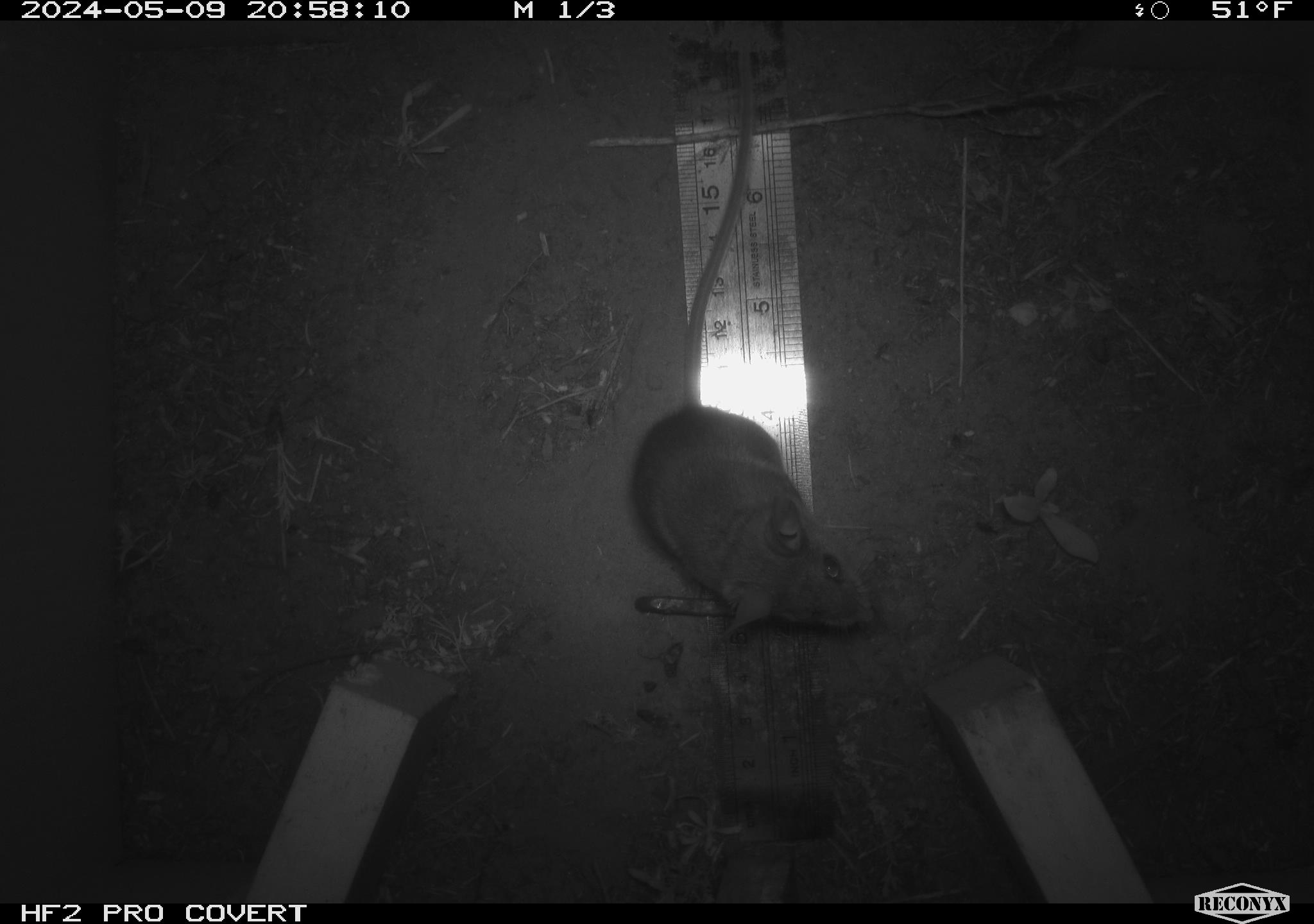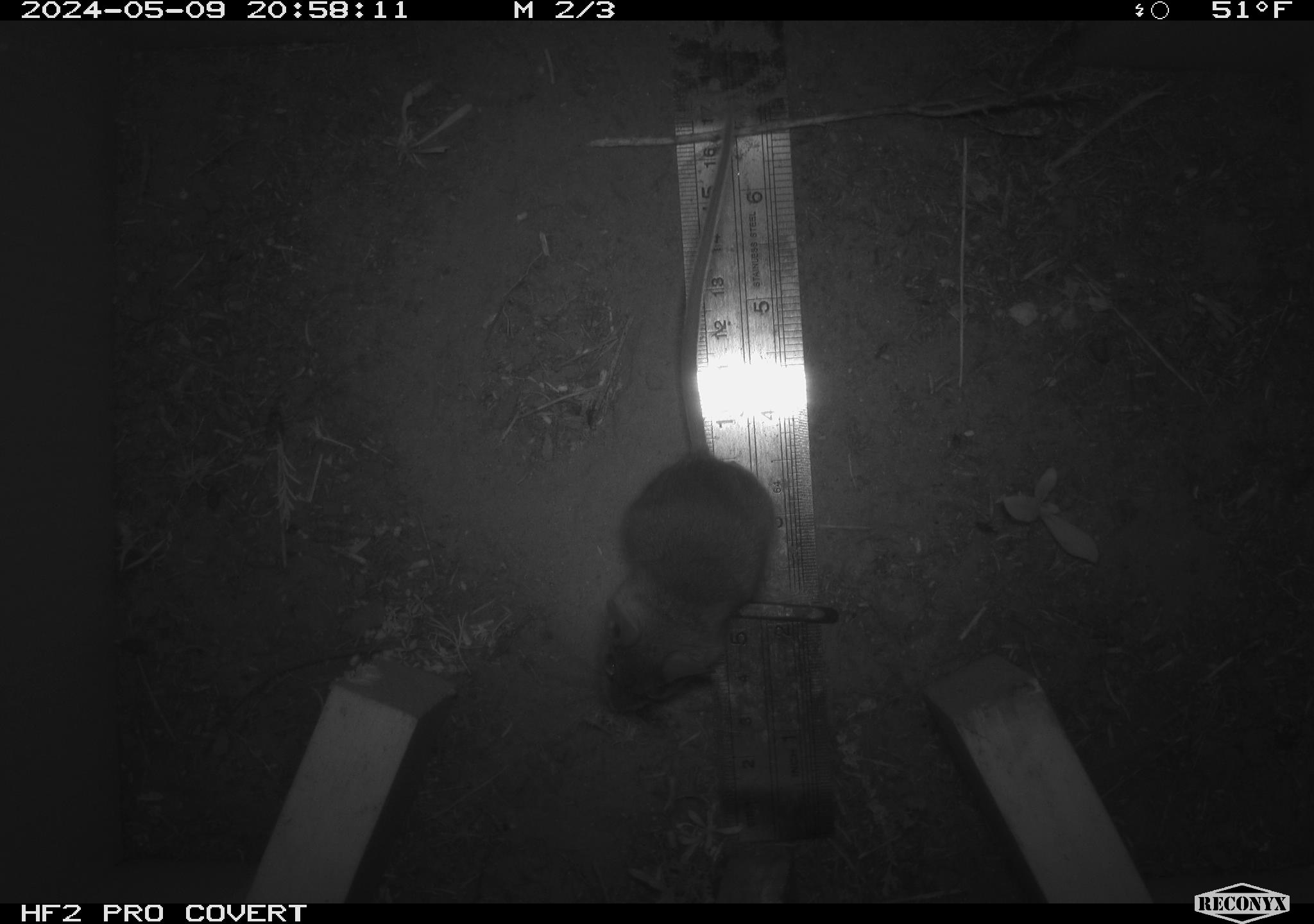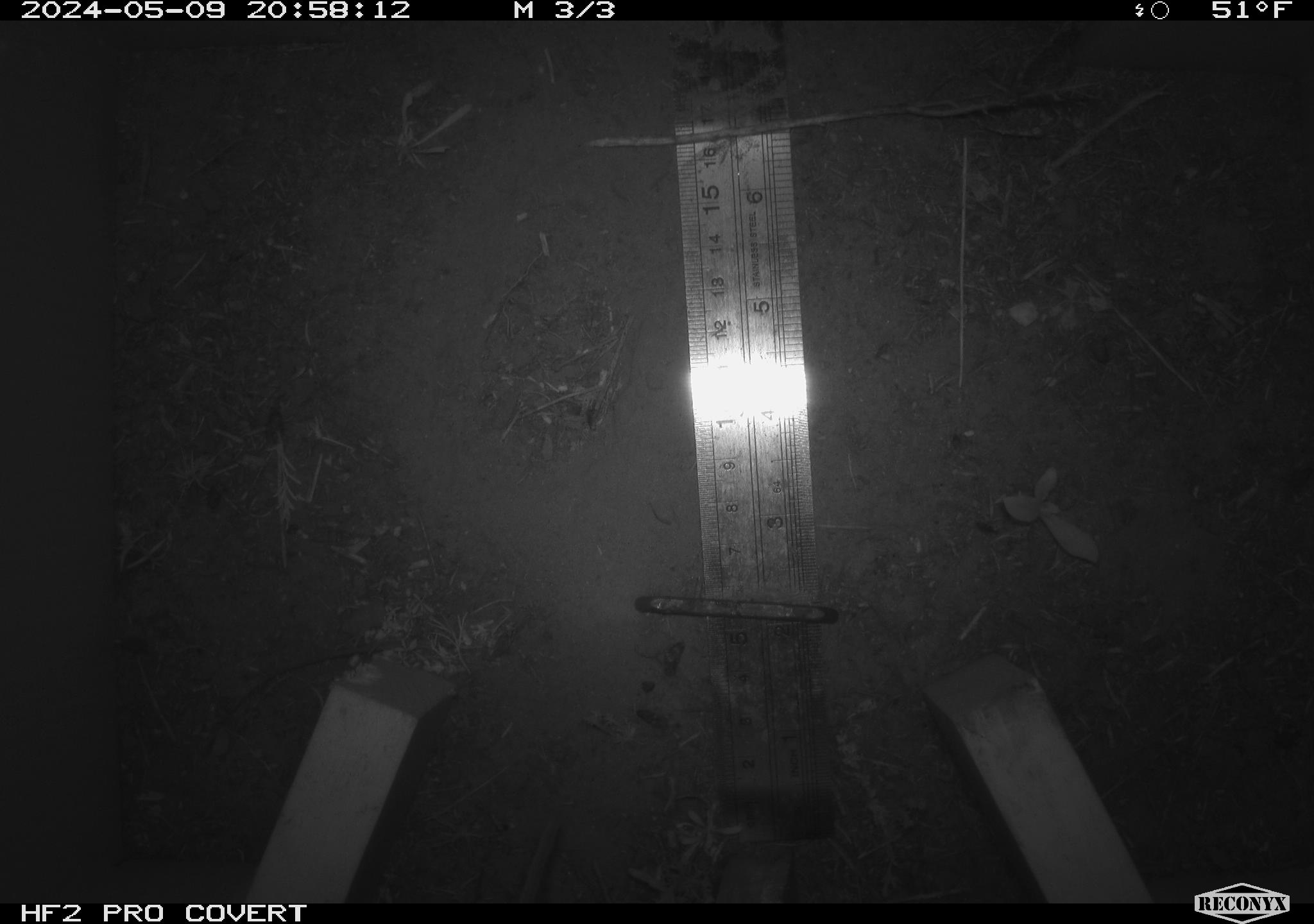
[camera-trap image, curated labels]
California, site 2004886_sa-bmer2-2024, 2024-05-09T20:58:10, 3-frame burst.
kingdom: Animalia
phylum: Chordata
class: Mammalia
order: Rodentia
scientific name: Rodentia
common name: mouse species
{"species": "mouse species (Rodentia)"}